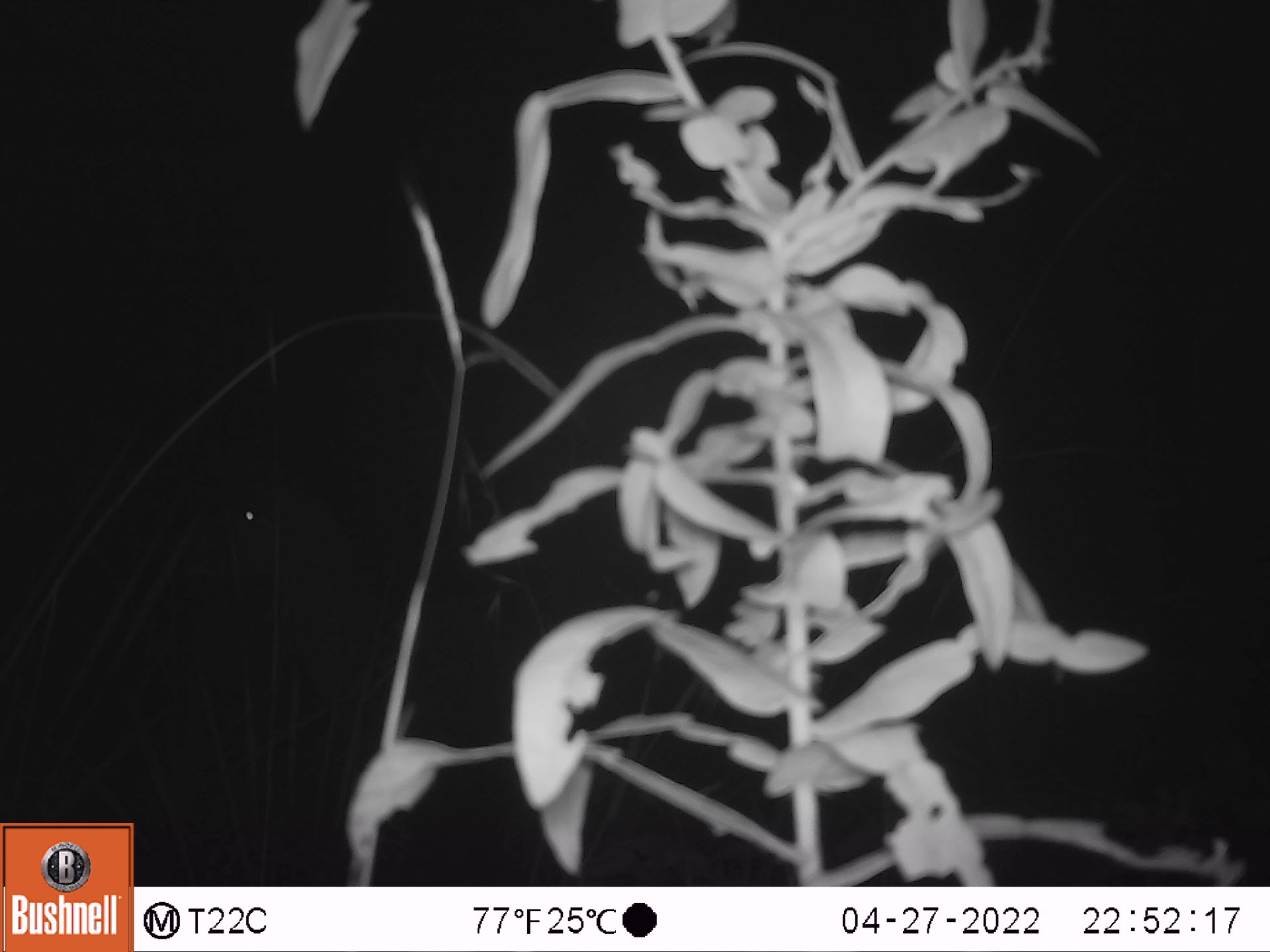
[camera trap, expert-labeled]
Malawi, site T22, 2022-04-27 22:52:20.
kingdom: Animalia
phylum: Chordata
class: Mammalia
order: Artiodactyla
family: Bovidae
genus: Tragelaphus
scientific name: Tragelaphus strepsiceros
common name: greater kudu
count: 1